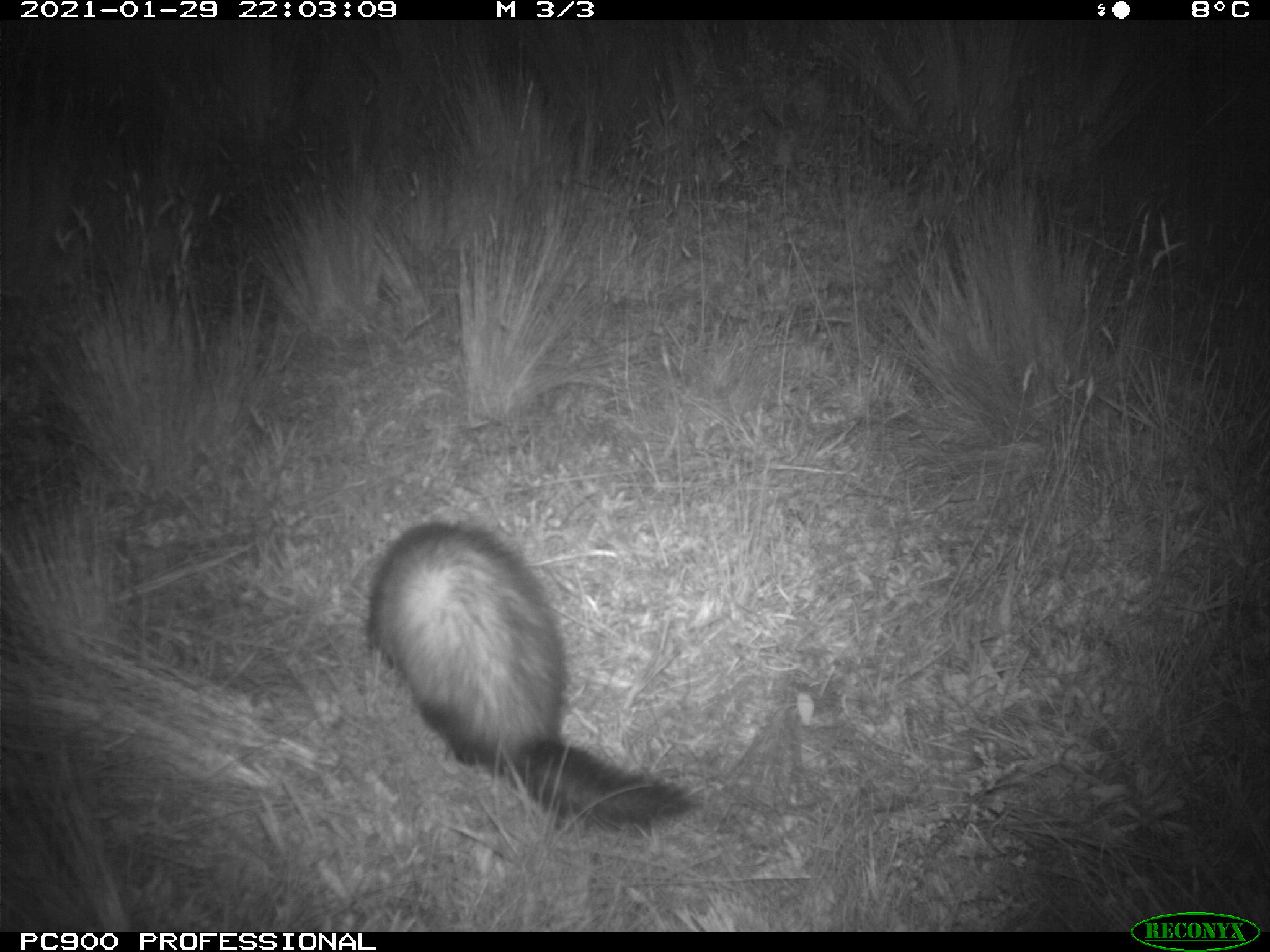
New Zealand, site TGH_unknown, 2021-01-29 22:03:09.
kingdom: Animalia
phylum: Chordata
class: Mammalia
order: Carnivora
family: Mustelidae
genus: Mustela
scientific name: Mustela furo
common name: ferret